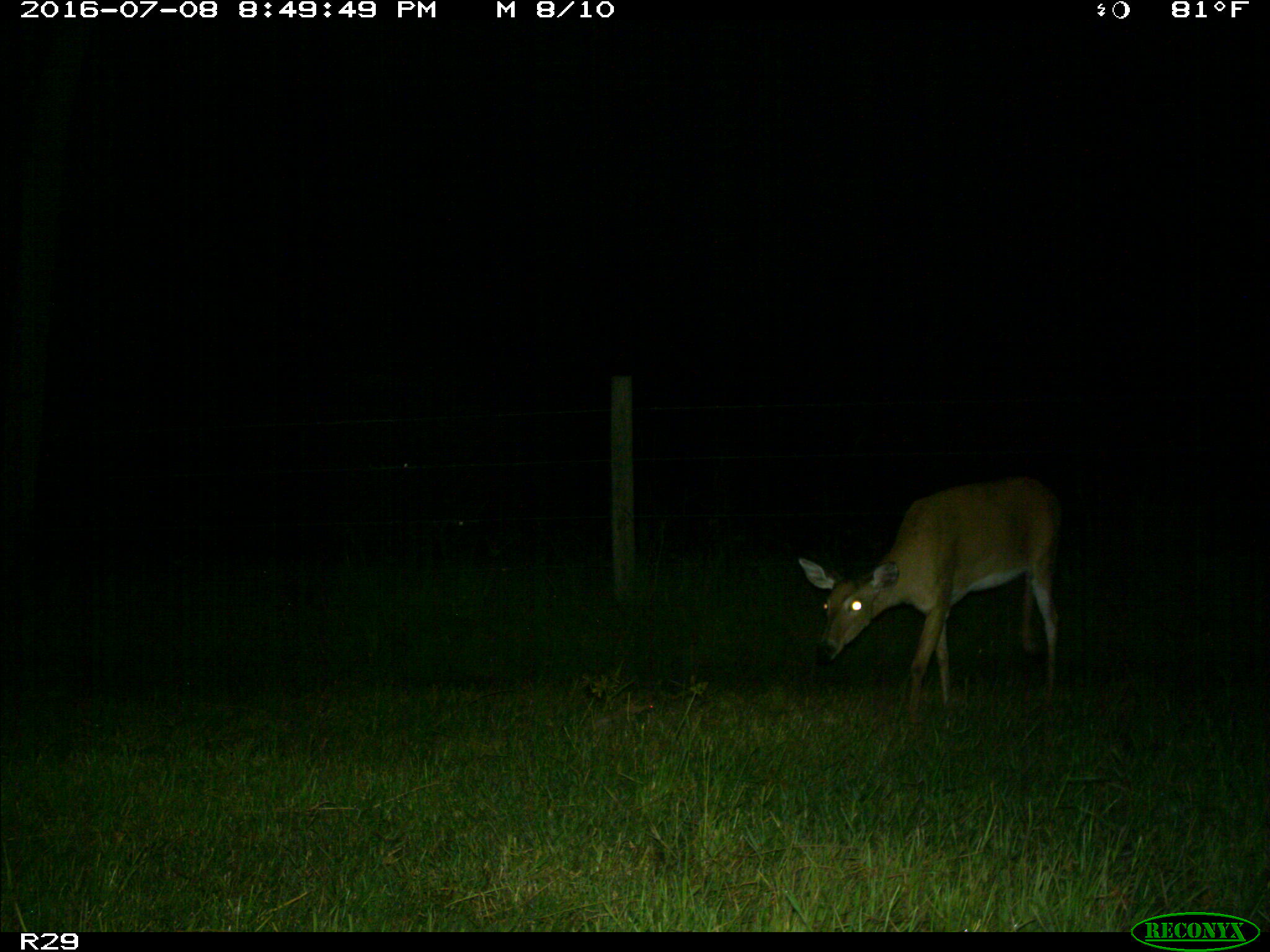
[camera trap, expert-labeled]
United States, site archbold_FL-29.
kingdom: Animalia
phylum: Chordata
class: Mammalia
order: Artiodactyla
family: Cervidae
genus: Odocoileus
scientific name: Odocoileus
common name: deer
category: unidentified deer